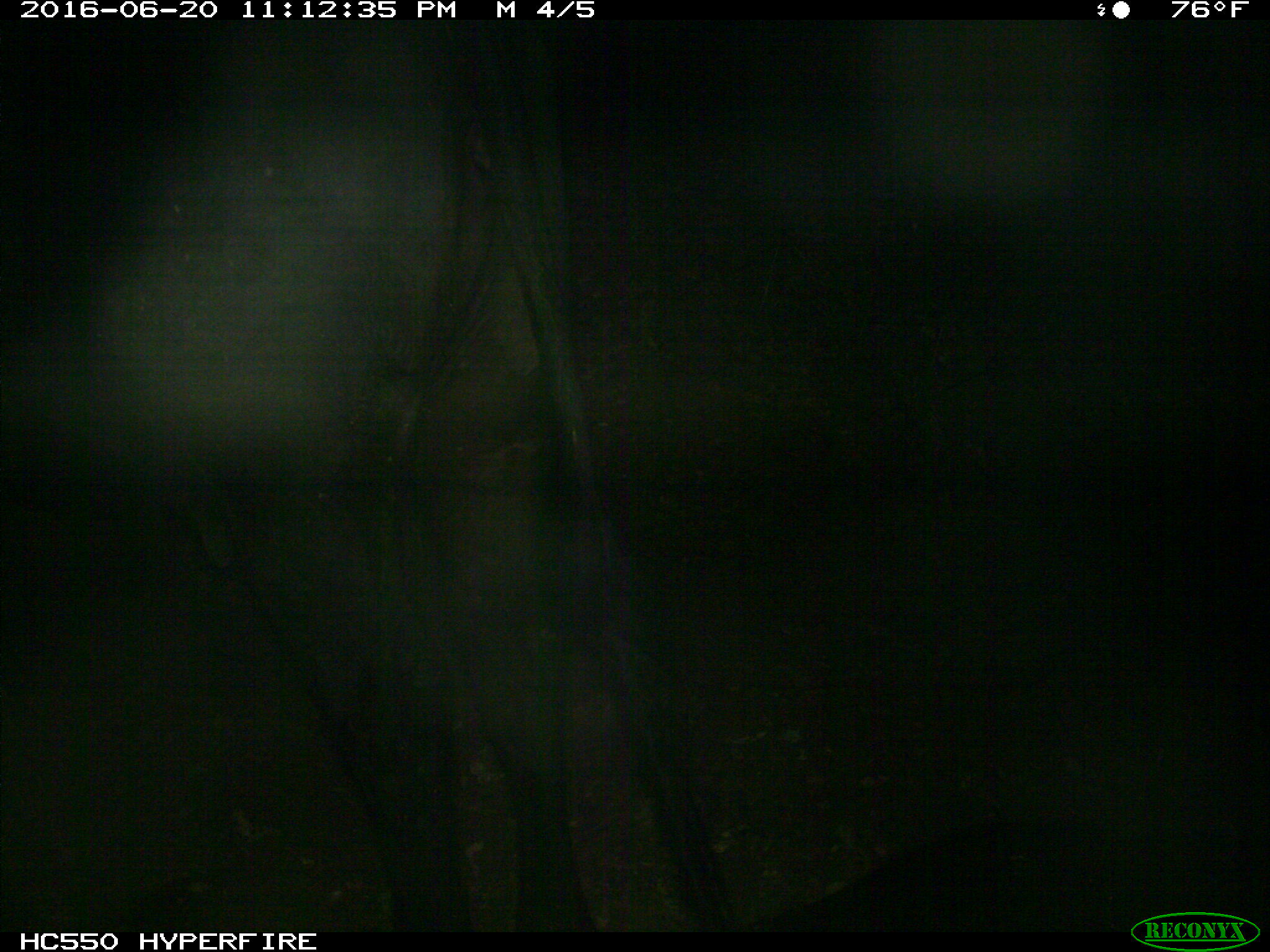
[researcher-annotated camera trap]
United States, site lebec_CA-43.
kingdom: Animalia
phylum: Chordata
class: Mammalia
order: Artiodactyla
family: Bovidae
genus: Bos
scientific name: Bos taurus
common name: domestic cow